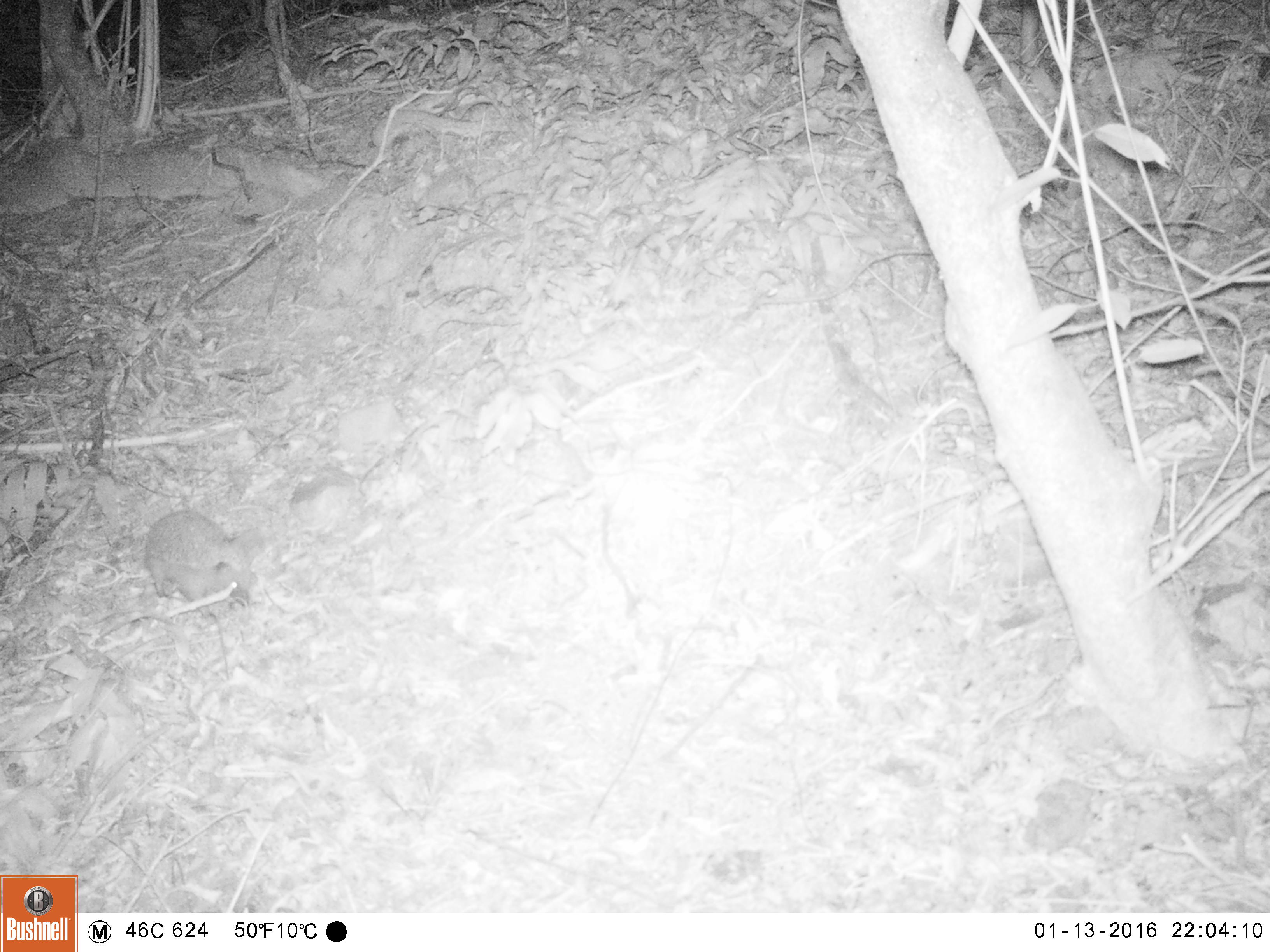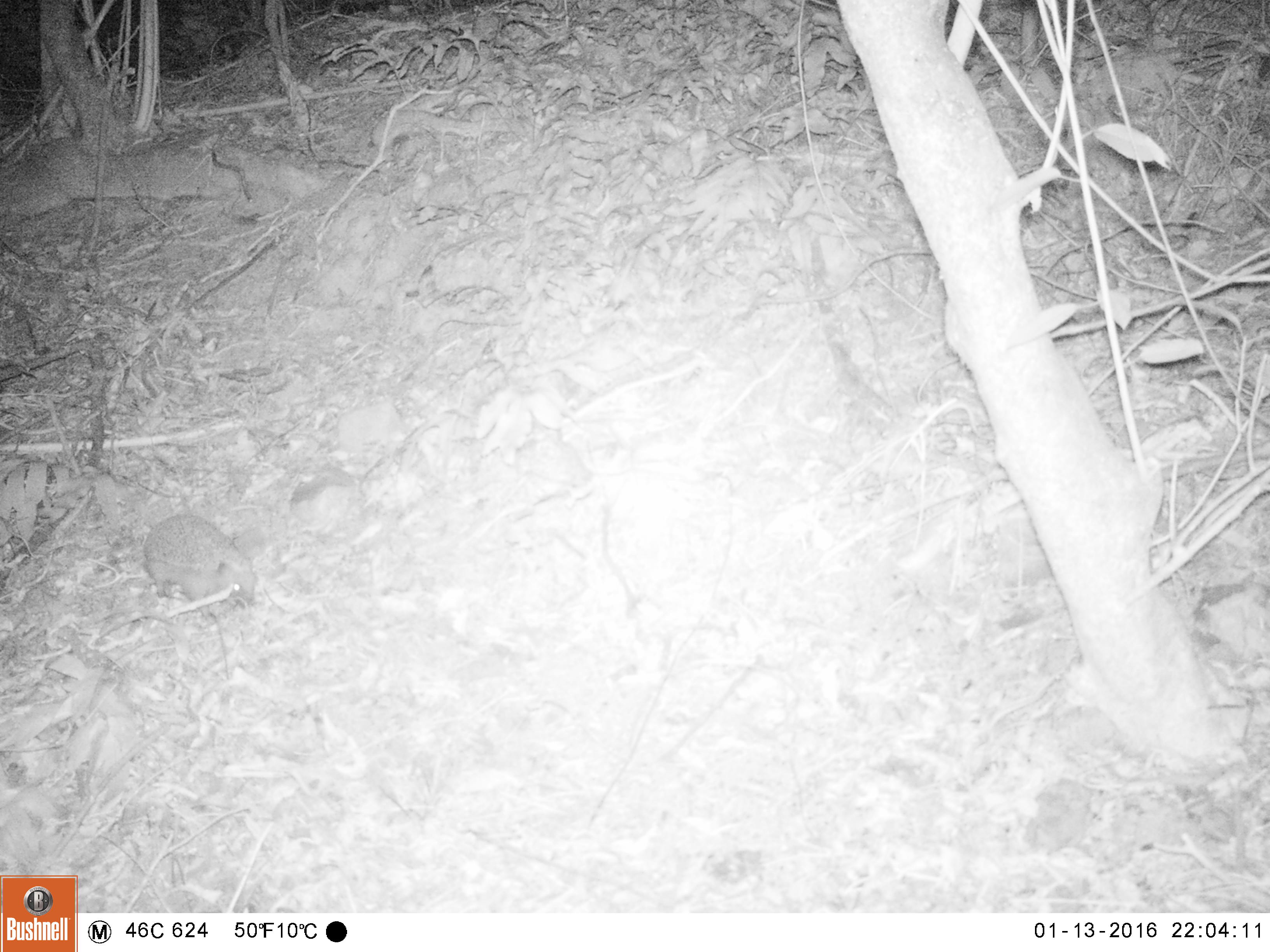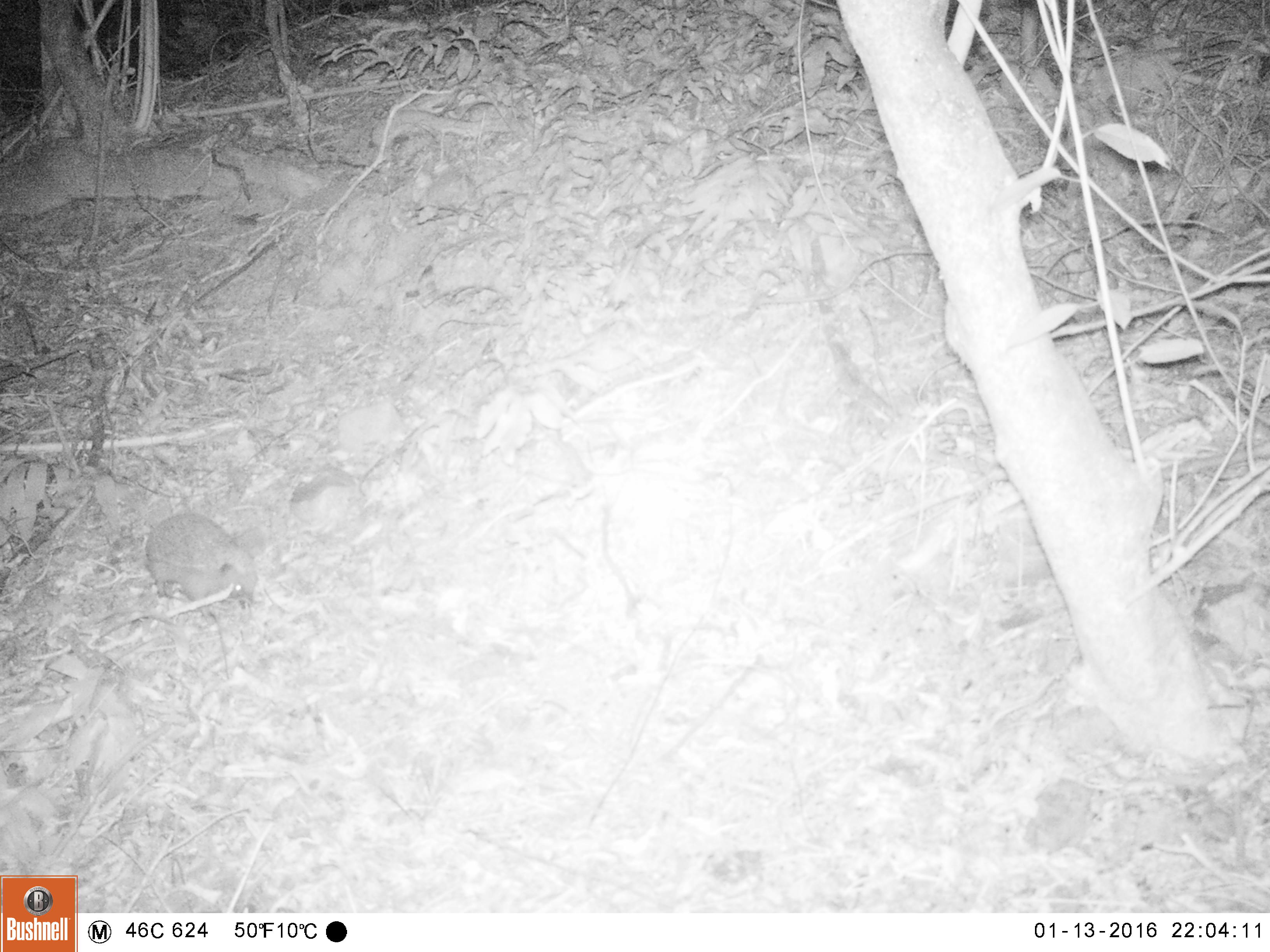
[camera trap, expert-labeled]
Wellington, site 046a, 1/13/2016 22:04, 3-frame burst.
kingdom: Animalia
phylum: Chordata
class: Mammalia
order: Eulipotyphla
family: Erinaceidae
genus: Erinaceus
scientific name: Erinaceus europaeus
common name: hedgehog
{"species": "hedgehog (Erinaceus europaeus)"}